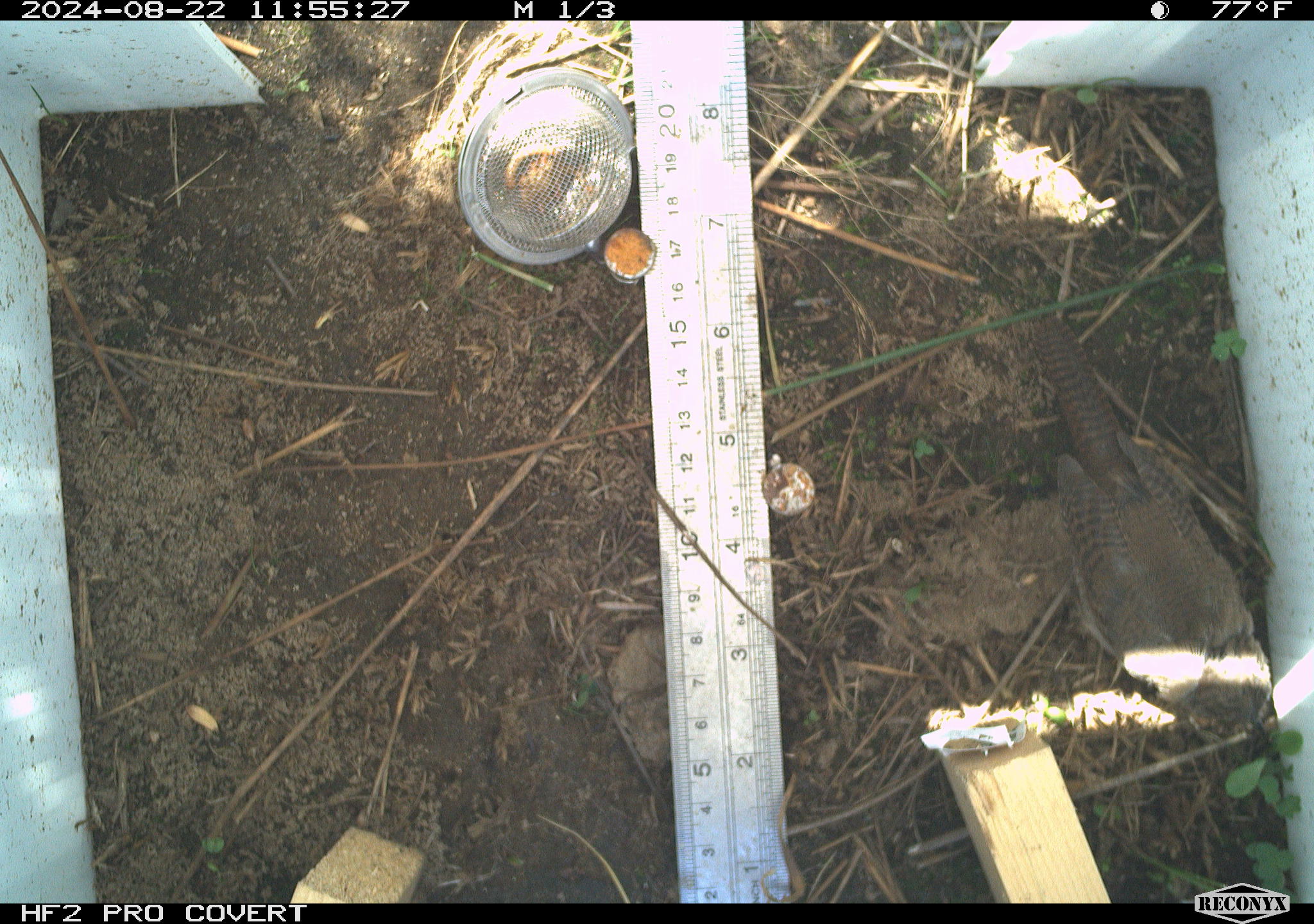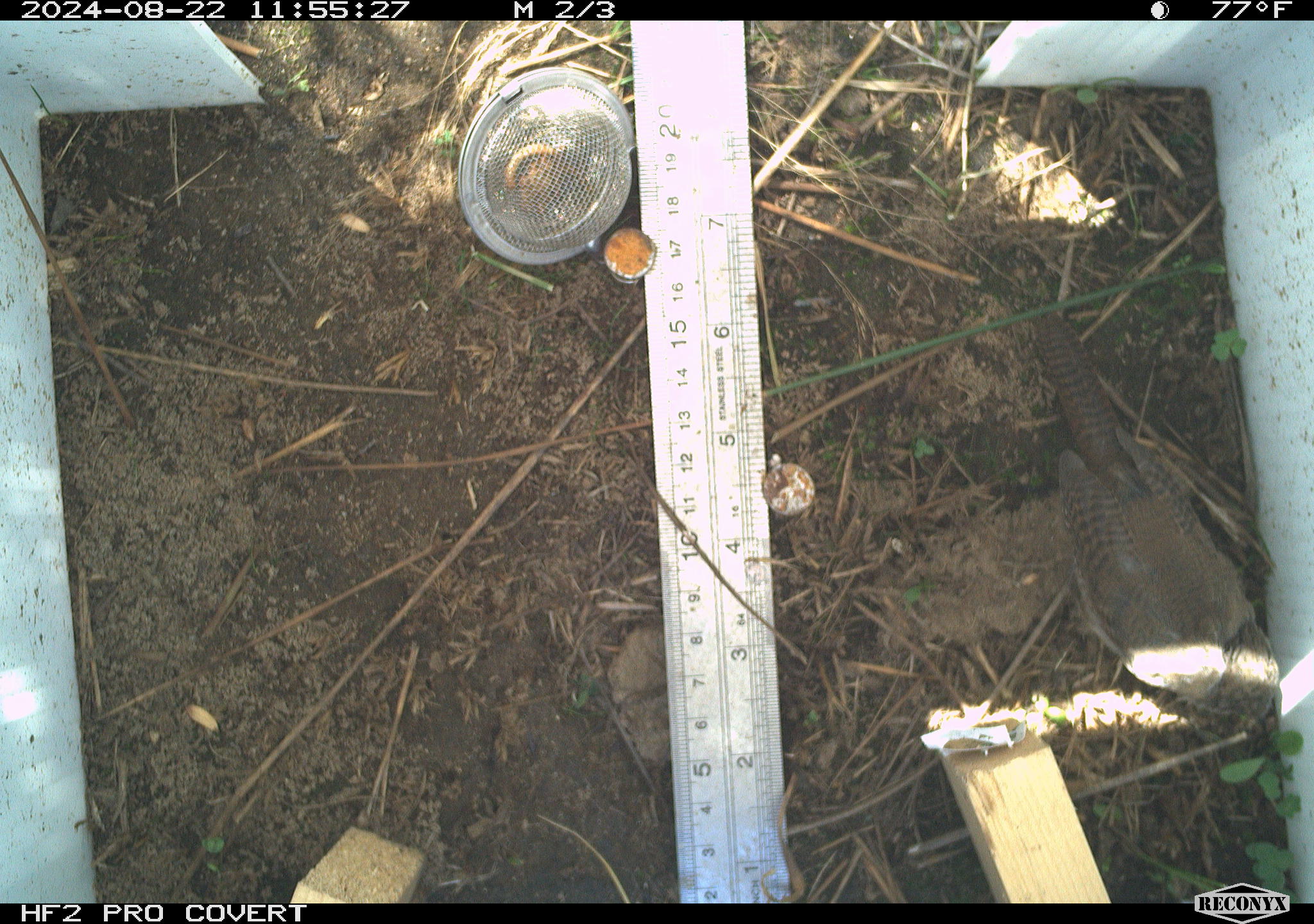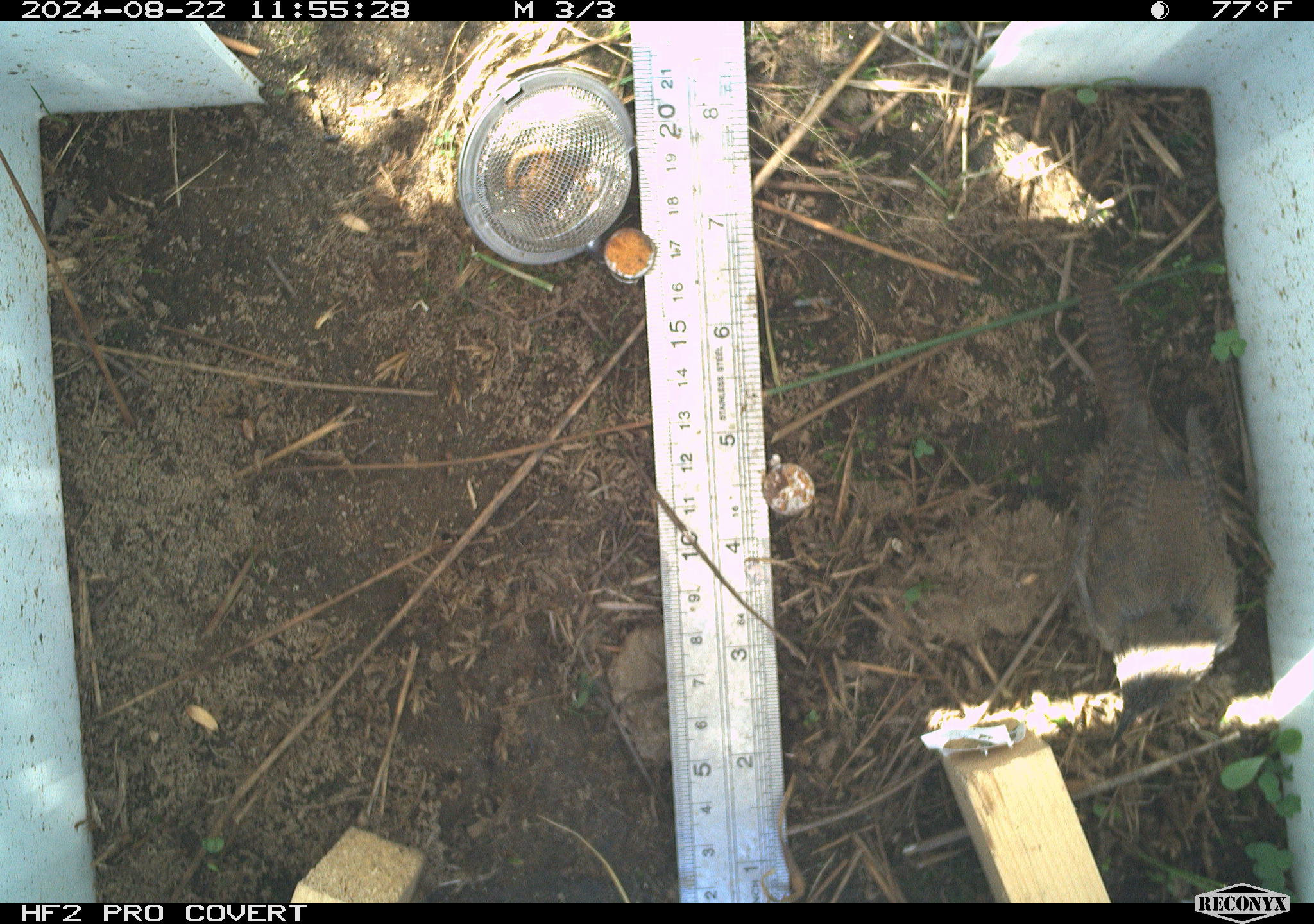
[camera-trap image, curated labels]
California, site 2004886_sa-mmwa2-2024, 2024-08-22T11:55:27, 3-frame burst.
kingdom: Animalia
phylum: Chordata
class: Aves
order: Passeriformes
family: Troglodytidae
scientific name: Troglodytidae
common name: wren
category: troglodytidae family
Troglodytidae family (wren) (Troglodytidae).